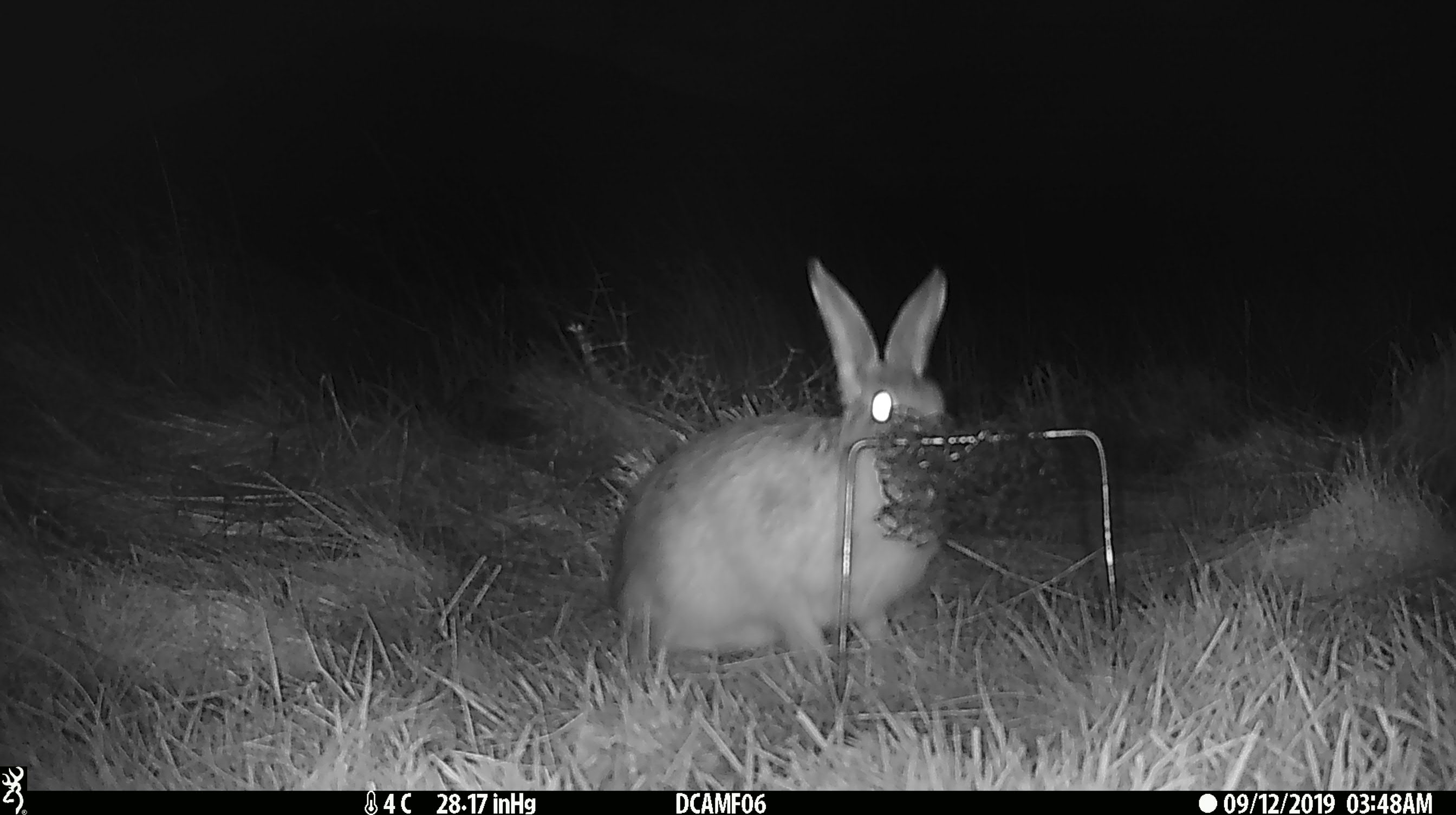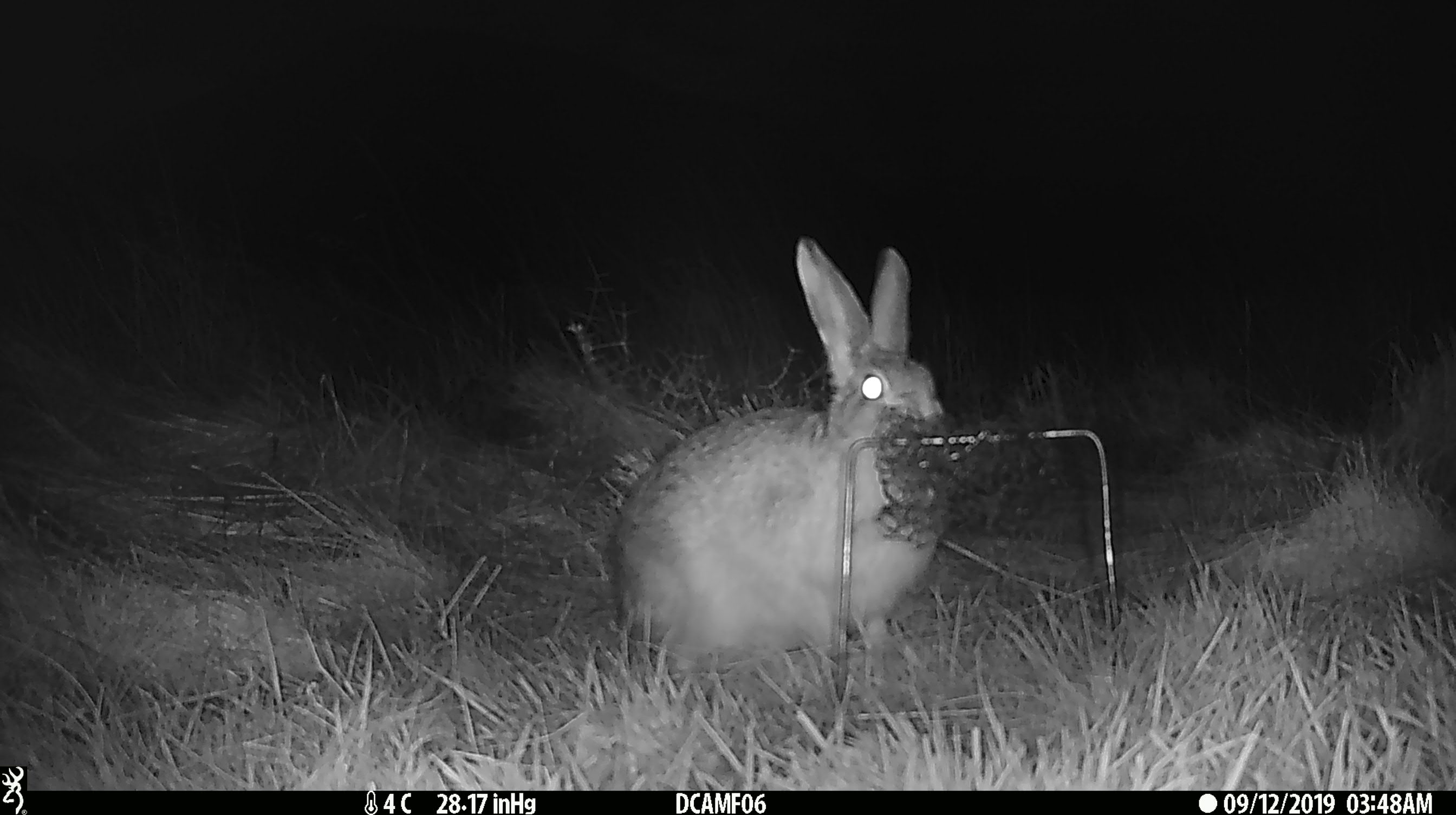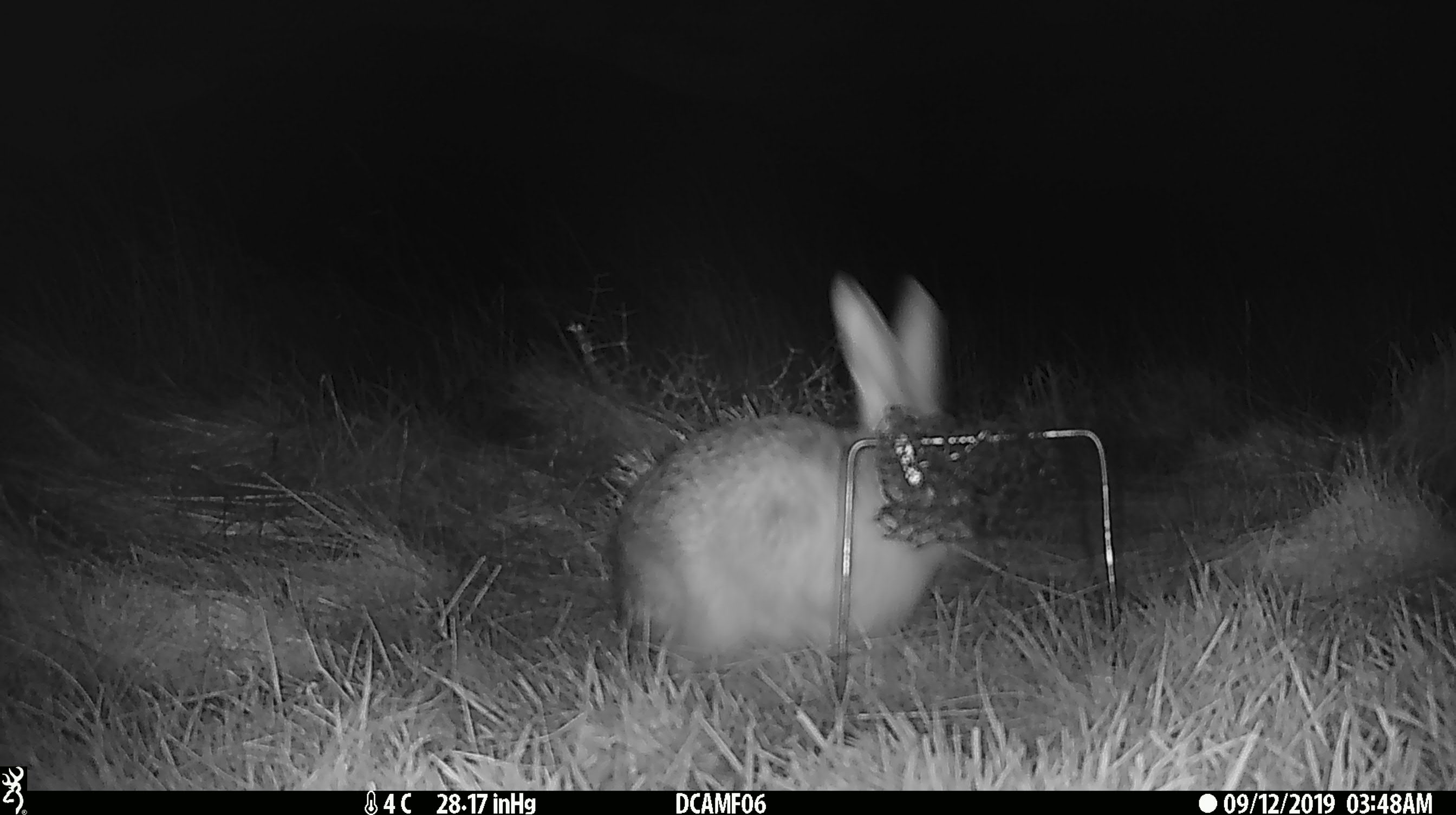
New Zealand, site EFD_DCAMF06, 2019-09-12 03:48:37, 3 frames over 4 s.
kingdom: Animalia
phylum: Chordata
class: Mammalia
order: Lagomorpha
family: Leporidae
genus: Oryctolagus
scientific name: Oryctolagus cuniculus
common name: european rabbit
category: rabbit